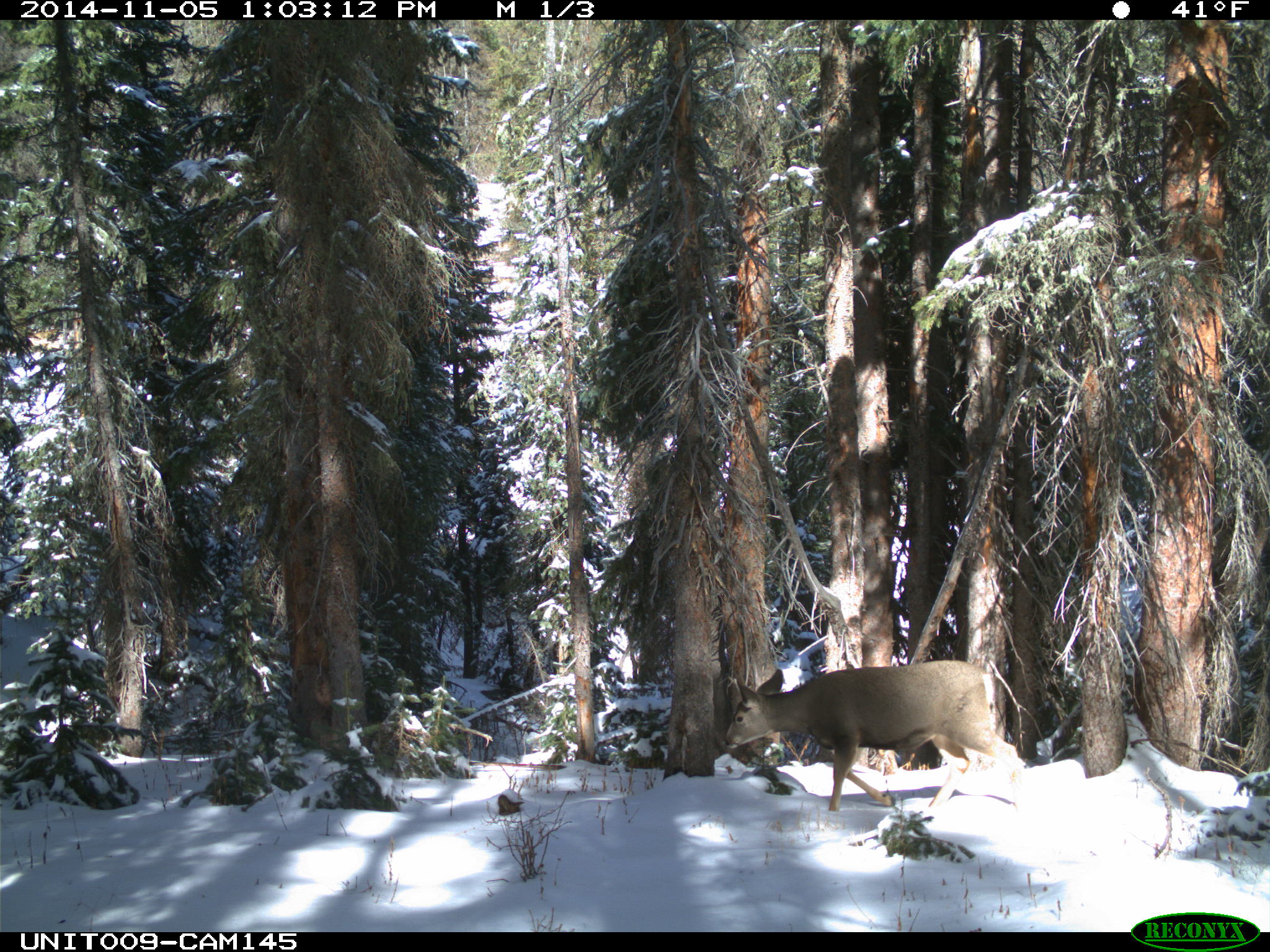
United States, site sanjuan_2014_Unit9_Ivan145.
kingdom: Animalia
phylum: Chordata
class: Mammalia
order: Artiodactyla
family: Cervidae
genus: Odocoileus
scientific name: Odocoileus hemionus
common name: mule deer